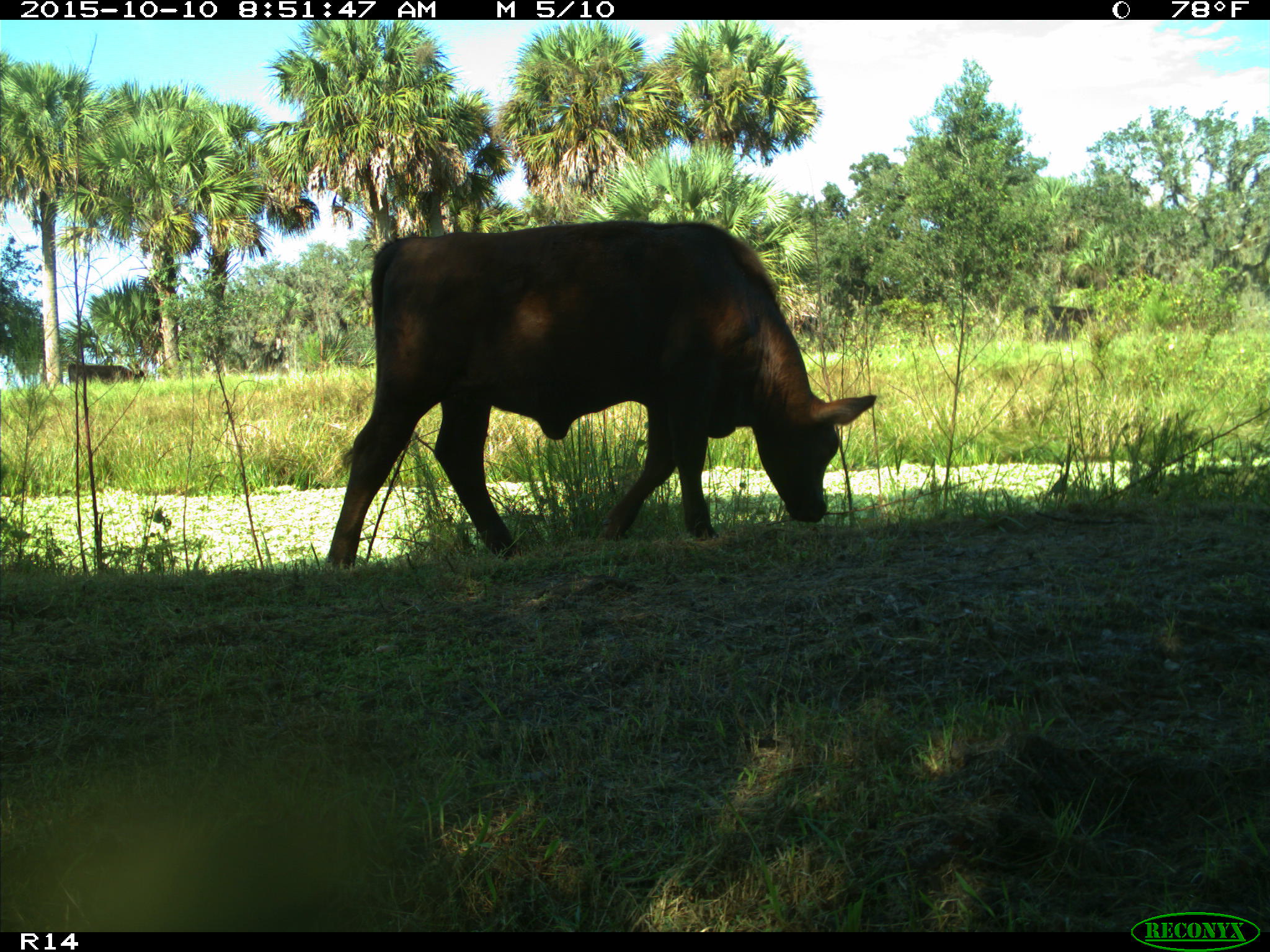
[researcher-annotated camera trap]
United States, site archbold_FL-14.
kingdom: Animalia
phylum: Chordata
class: Mammalia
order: Artiodactyla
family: Bovidae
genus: Bos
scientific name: Bos taurus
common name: domestic cow